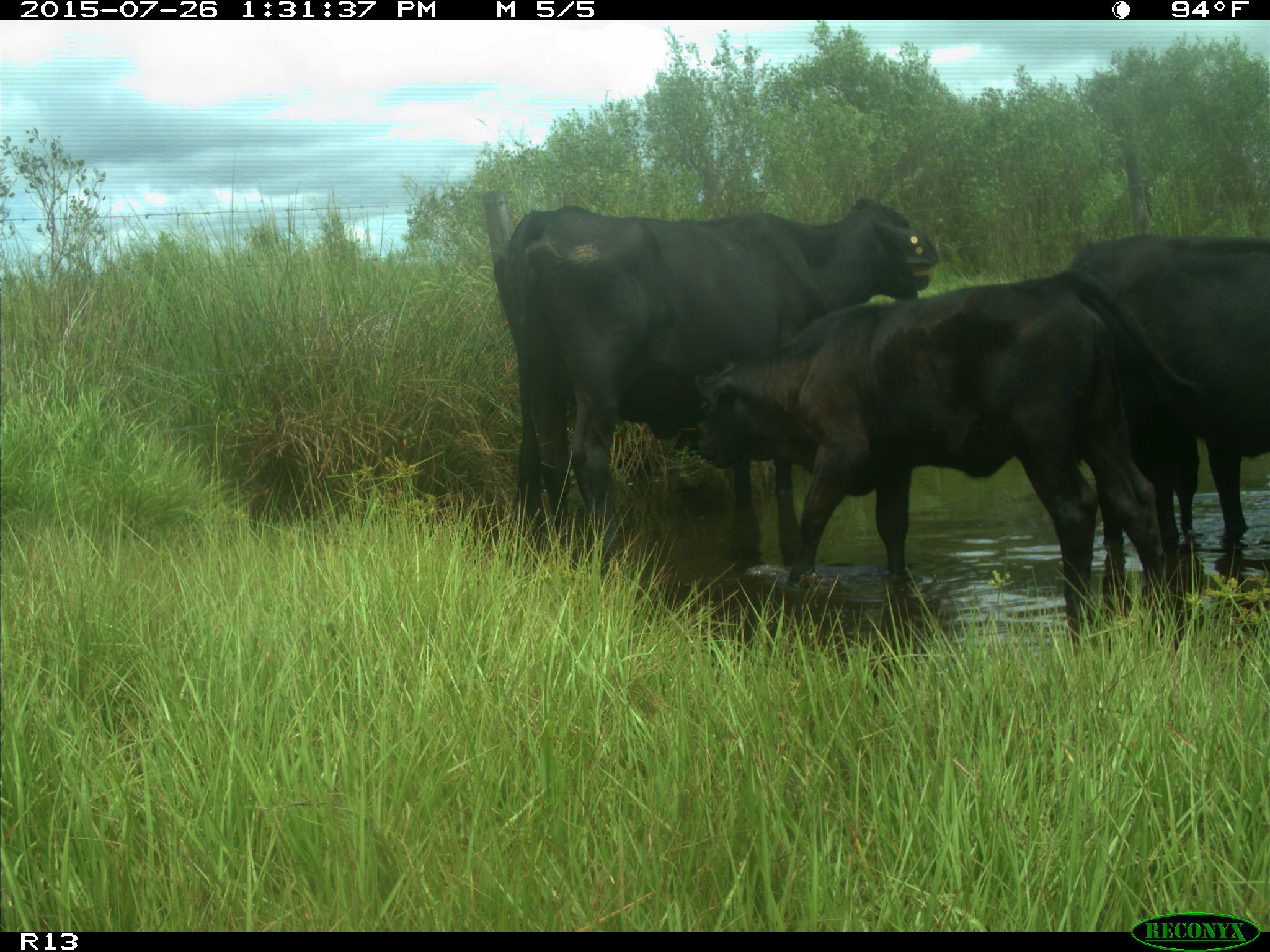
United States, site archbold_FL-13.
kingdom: Animalia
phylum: Chordata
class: Mammalia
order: Artiodactyla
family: Bovidae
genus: Bos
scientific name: Bos taurus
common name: domestic cow